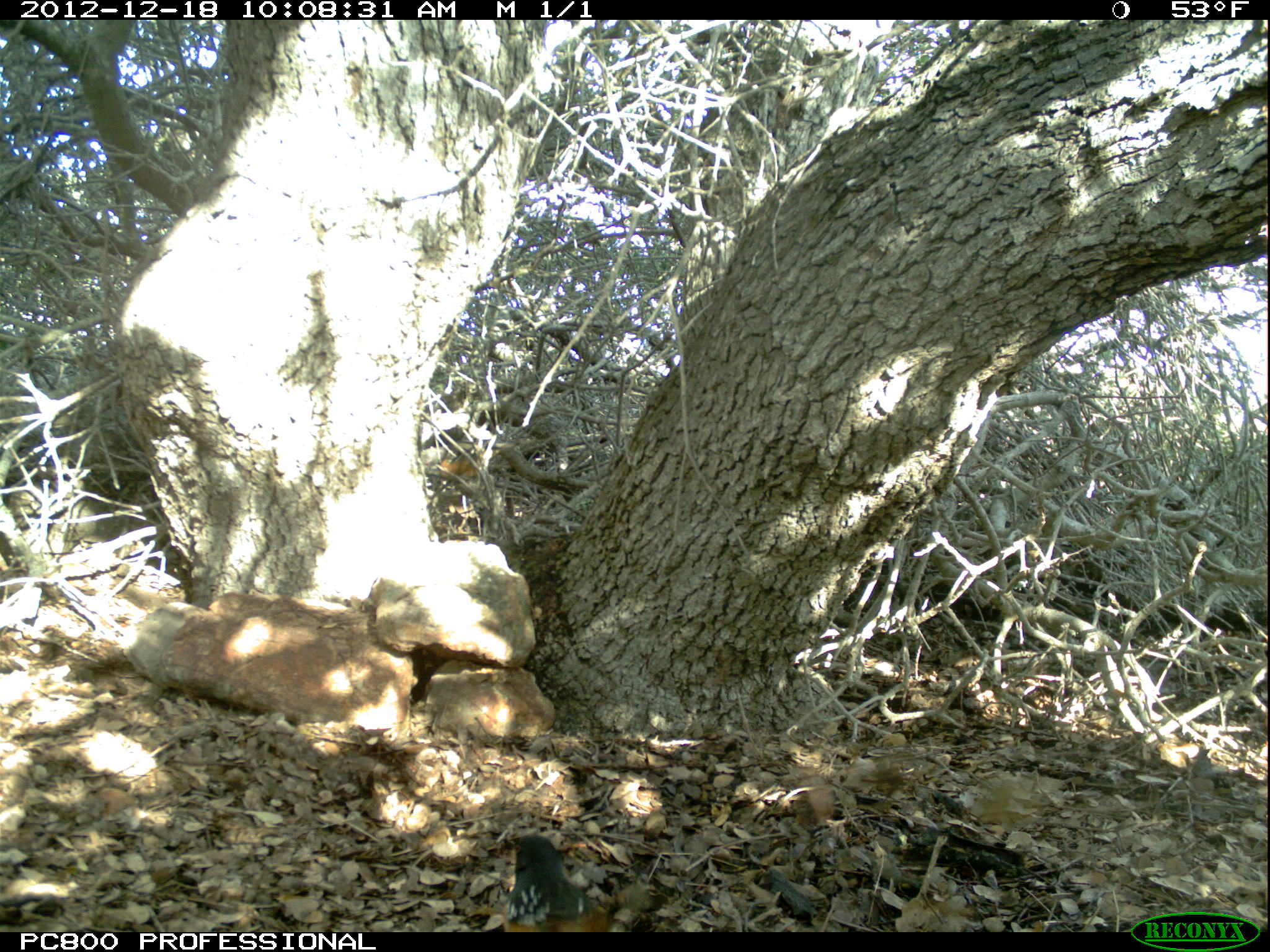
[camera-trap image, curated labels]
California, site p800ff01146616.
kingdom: Animalia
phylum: Chordata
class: Aves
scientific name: Aves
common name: bird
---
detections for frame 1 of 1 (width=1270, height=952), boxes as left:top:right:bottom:
bird: 501:834:613:932